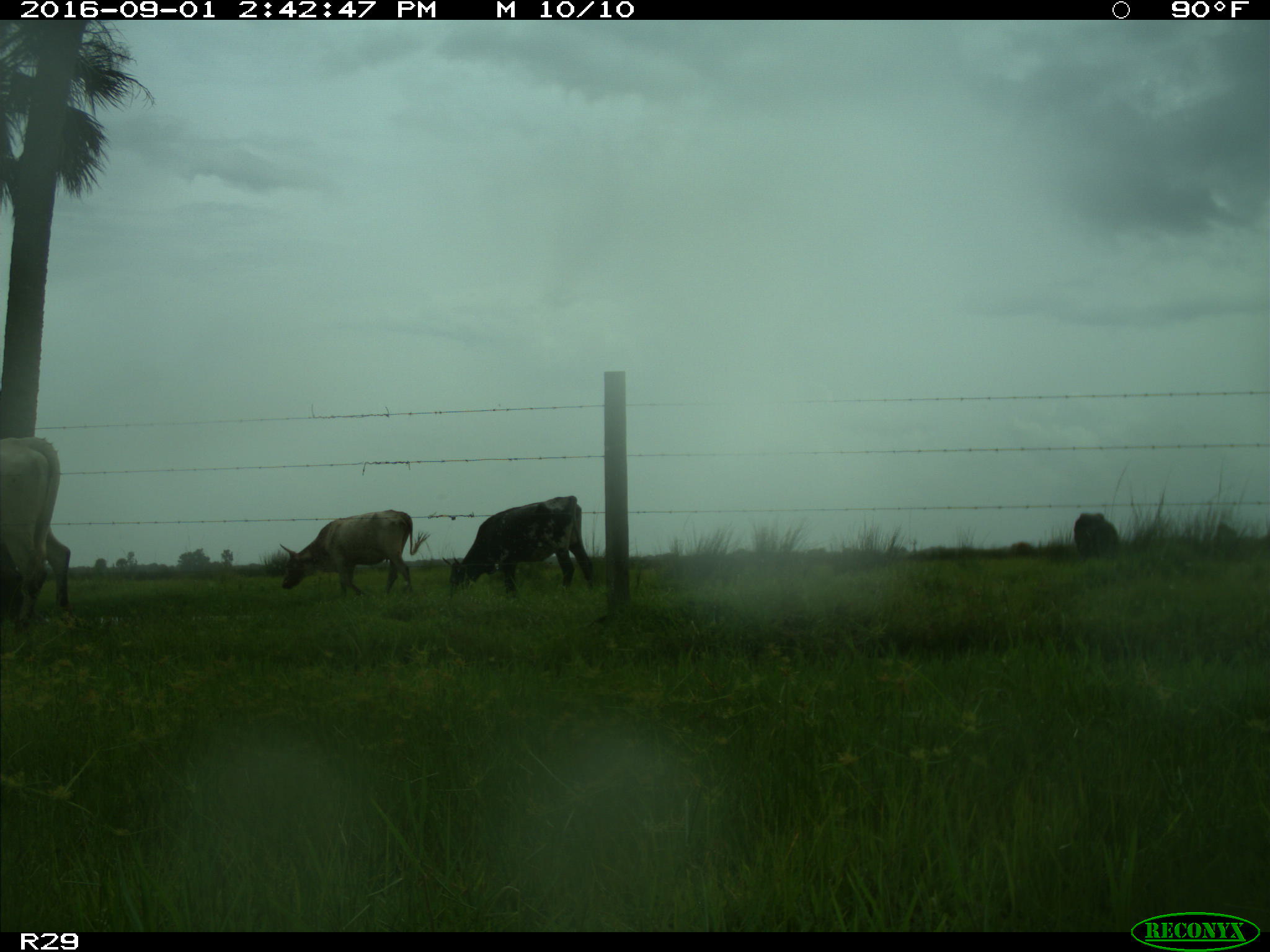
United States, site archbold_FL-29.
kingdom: Animalia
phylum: Chordata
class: Mammalia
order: Artiodactyla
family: Bovidae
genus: Bos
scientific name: Bos taurus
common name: domestic cow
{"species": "Bos taurus (domestic cow)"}